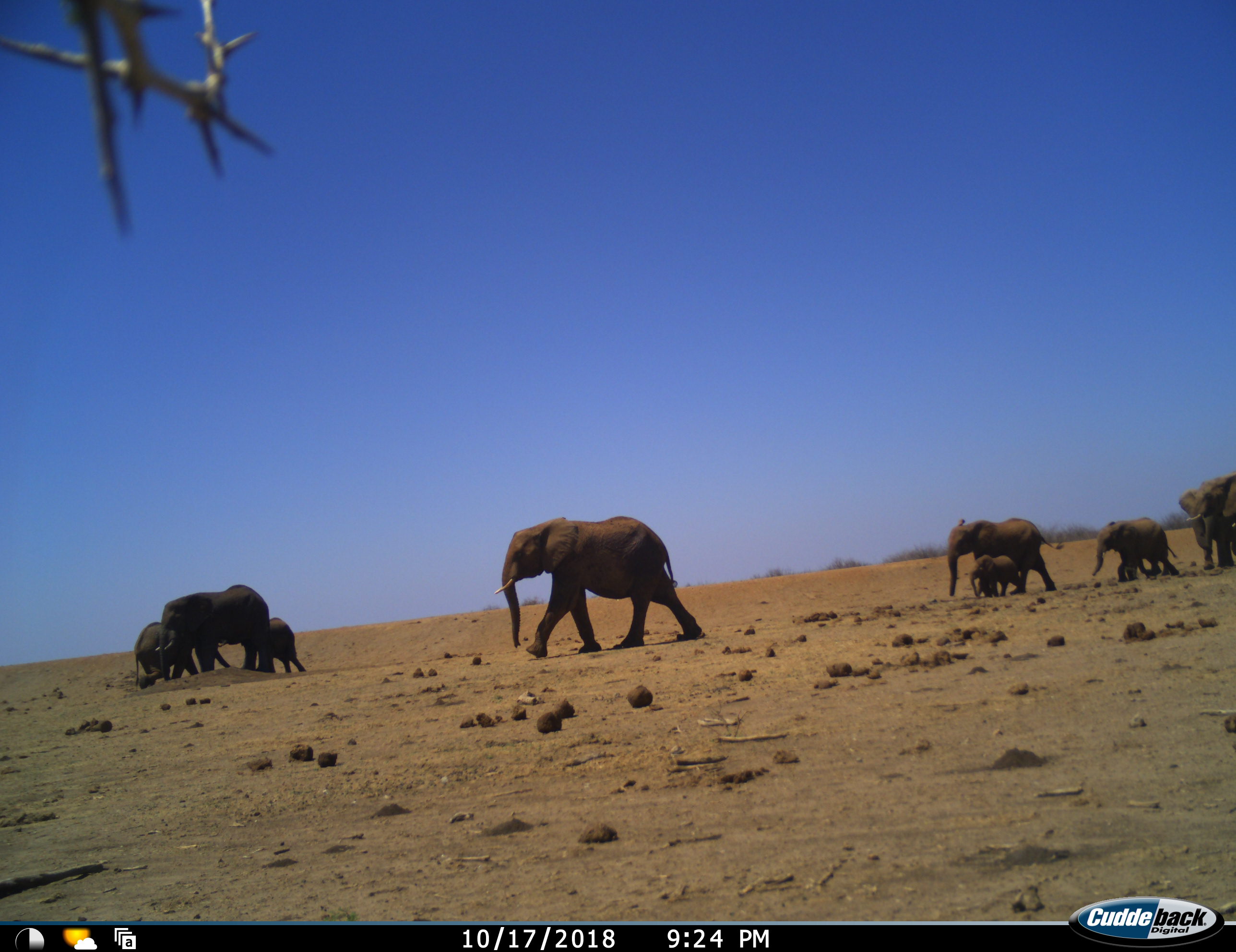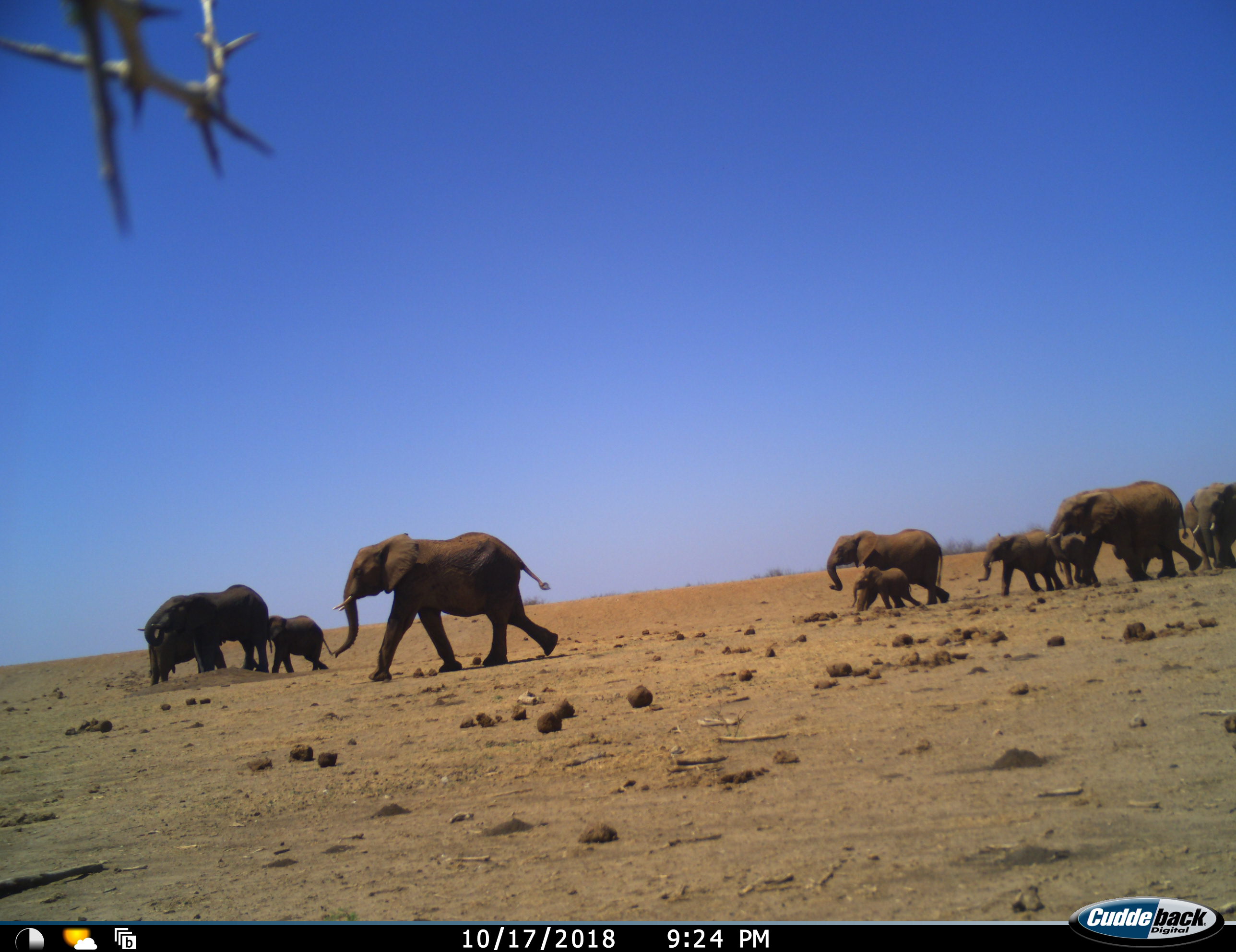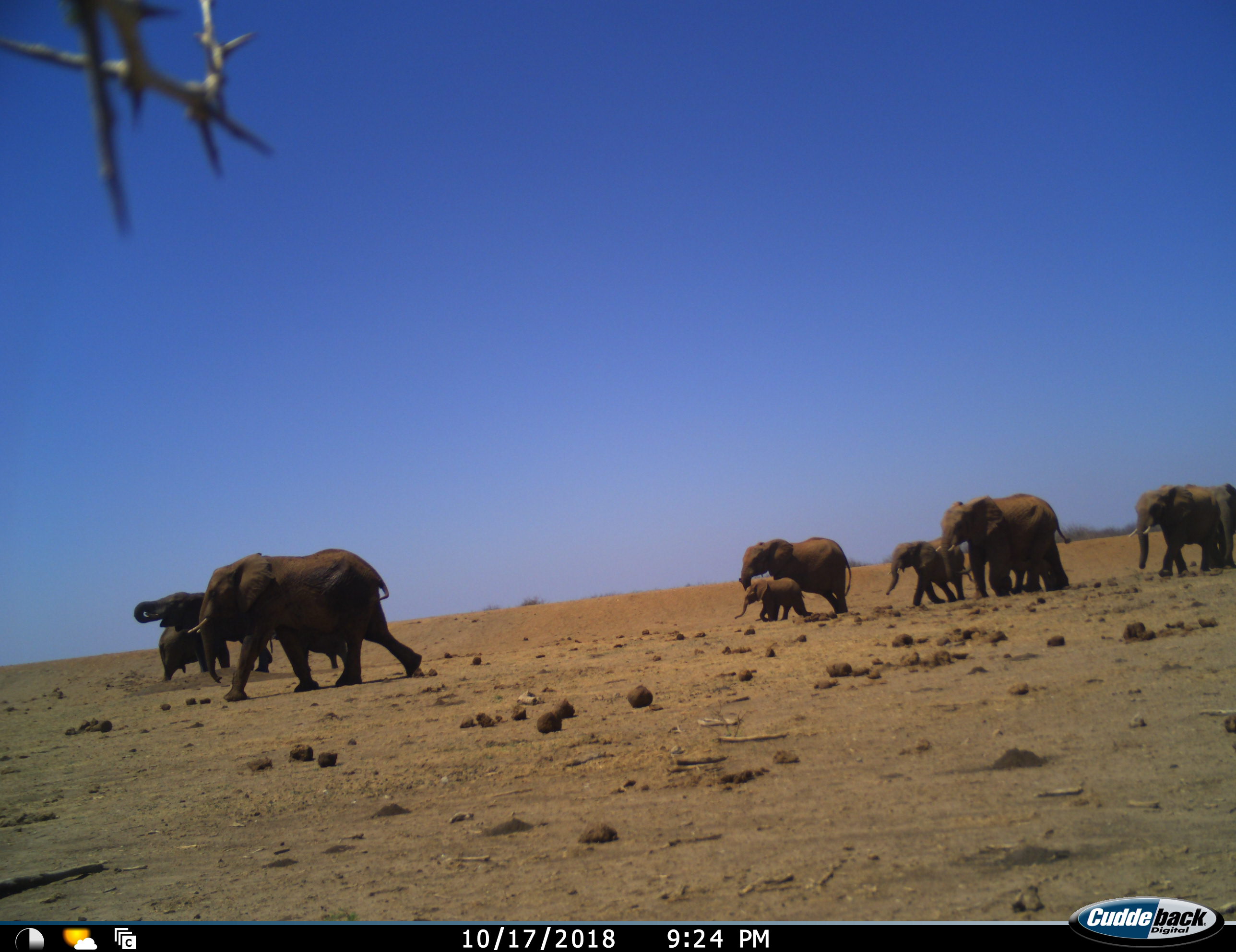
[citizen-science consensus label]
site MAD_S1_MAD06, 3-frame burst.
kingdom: Animalia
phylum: Chordata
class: Mammalia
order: Proboscidea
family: Elephantidae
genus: Loxodonta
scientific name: Loxodonta africana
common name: african bush elephant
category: elephant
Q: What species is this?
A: Elephant (african bush elephant) (Loxodonta africana).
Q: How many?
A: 11-50.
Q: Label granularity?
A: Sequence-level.